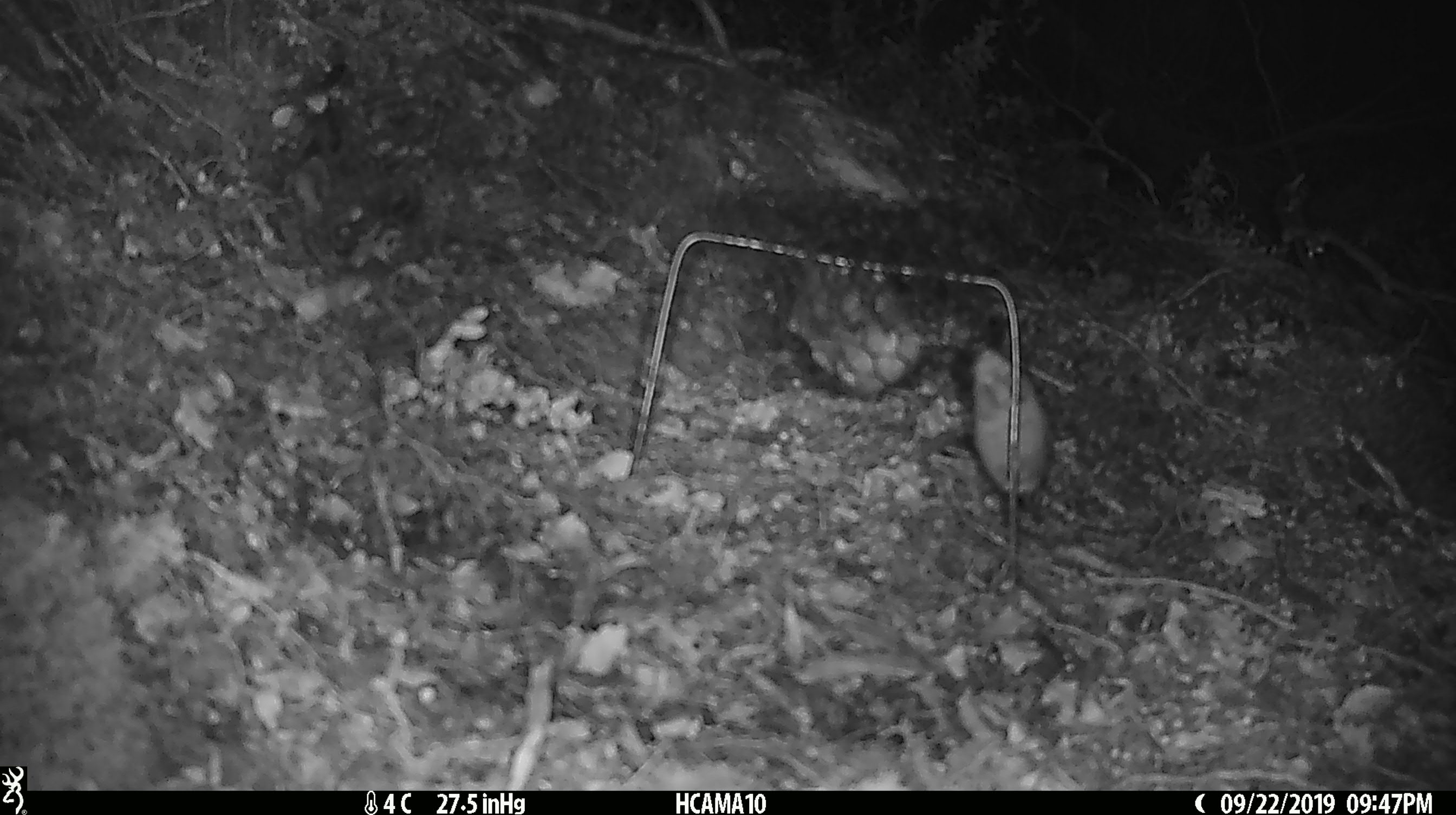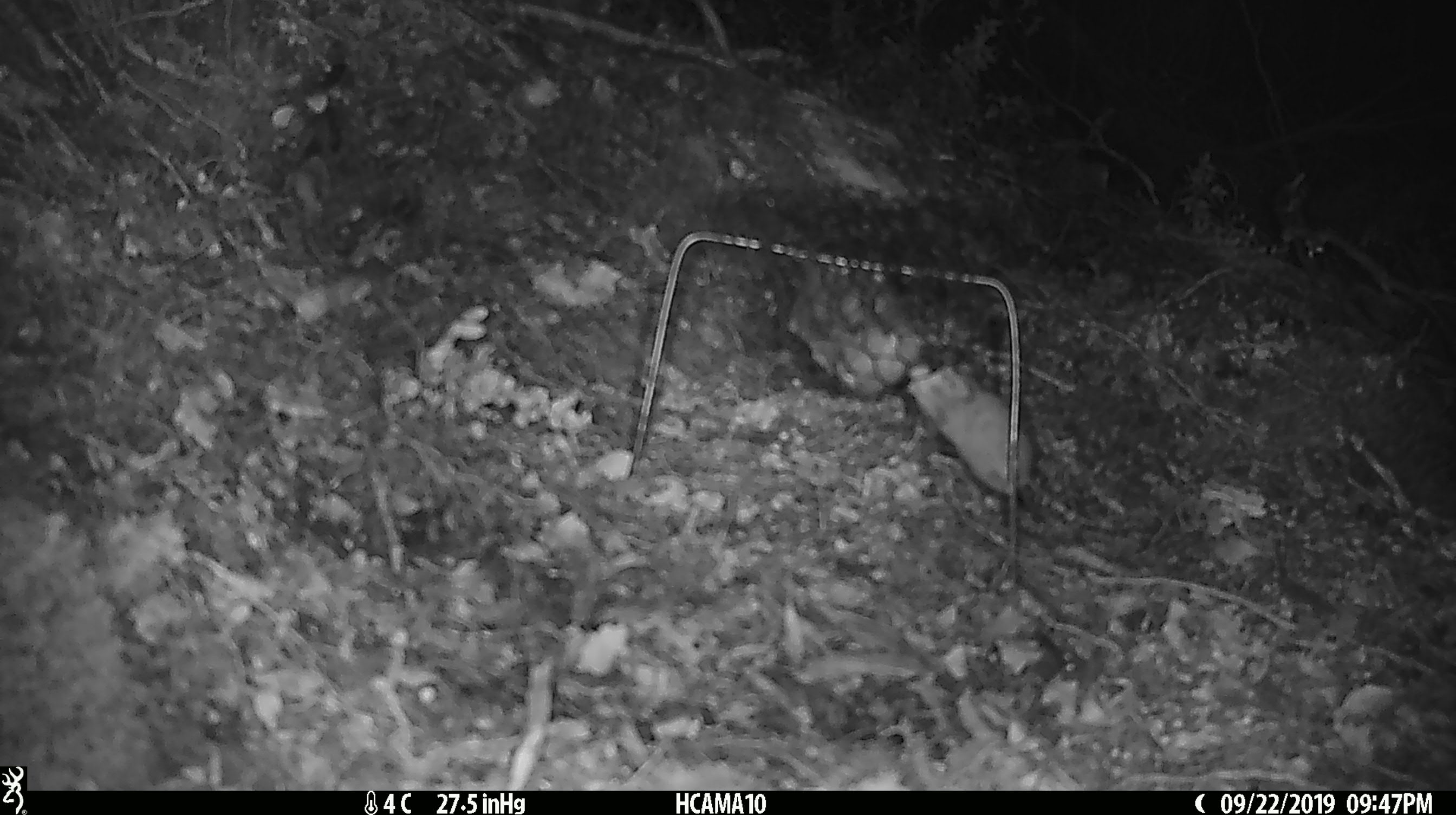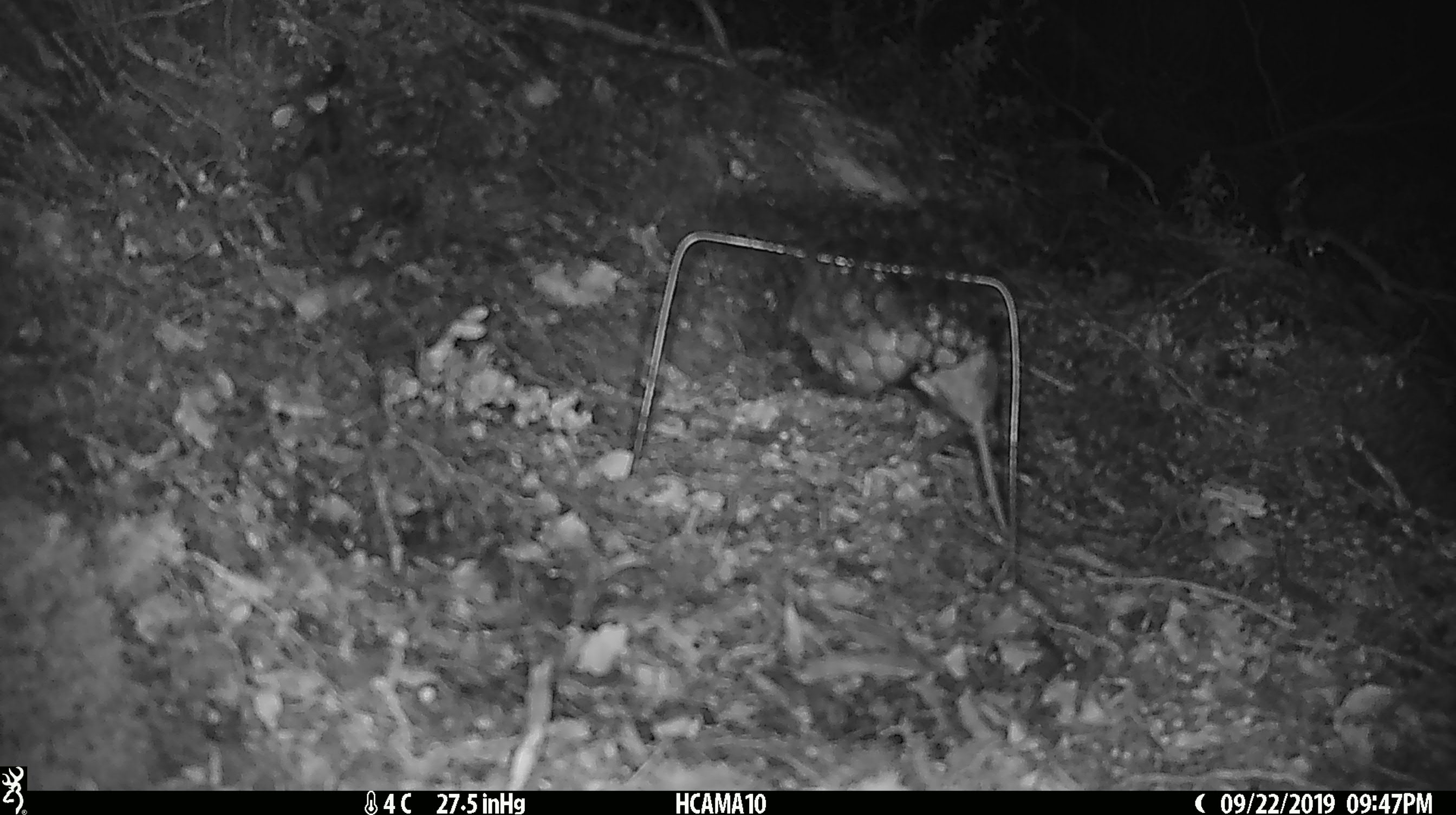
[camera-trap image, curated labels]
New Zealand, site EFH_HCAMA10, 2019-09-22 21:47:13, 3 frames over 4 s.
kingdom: Animalia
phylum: Chordata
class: Mammalia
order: Rodentia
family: Muridae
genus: Mus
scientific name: Mus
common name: mouse